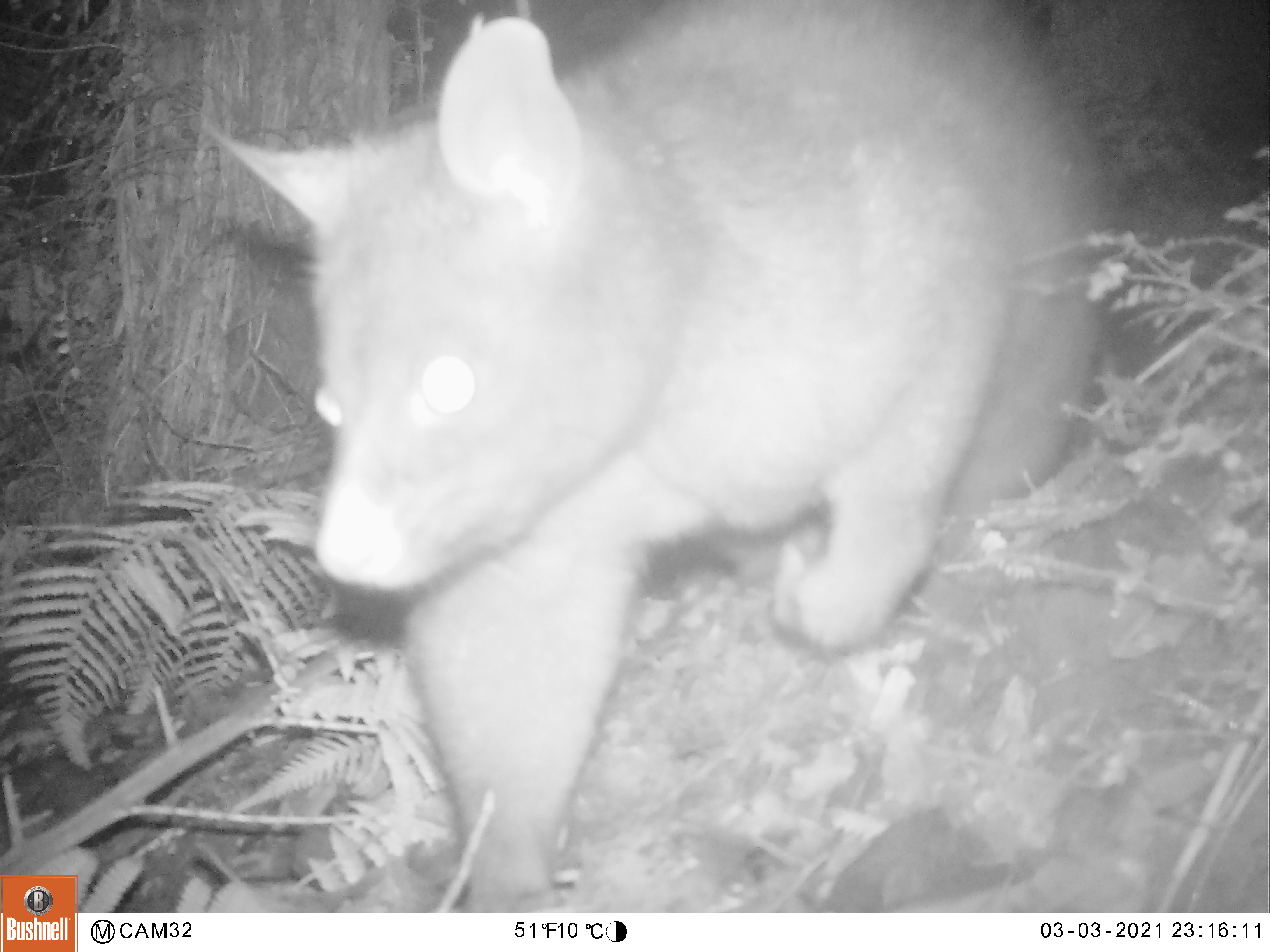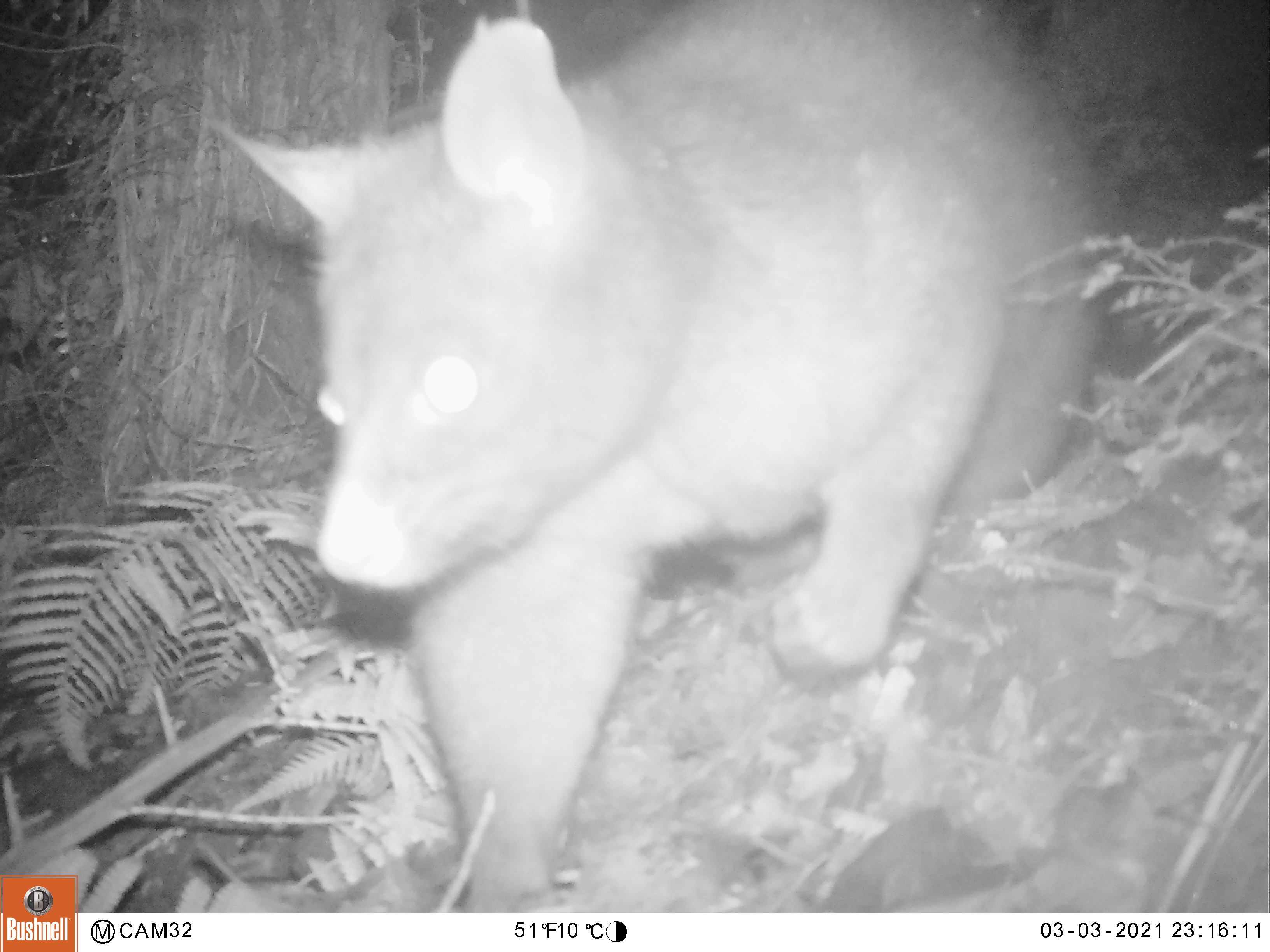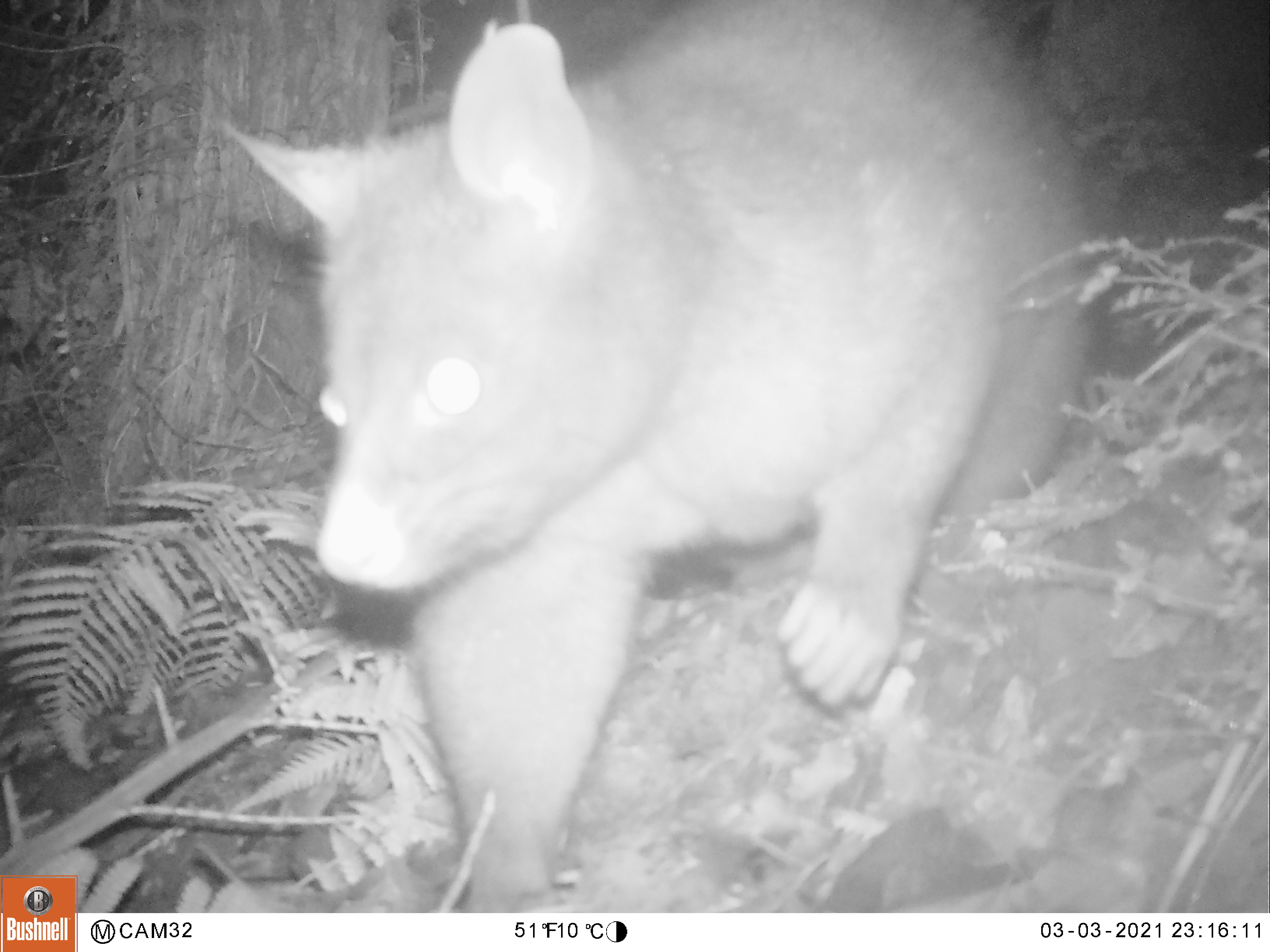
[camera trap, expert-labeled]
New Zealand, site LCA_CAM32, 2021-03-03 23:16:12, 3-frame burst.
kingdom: Animalia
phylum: Chordata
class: Mammalia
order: Diprotodontia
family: Phalangeridae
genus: Trichosurus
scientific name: Trichosurus vulpecula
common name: common brushtail possum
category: possum